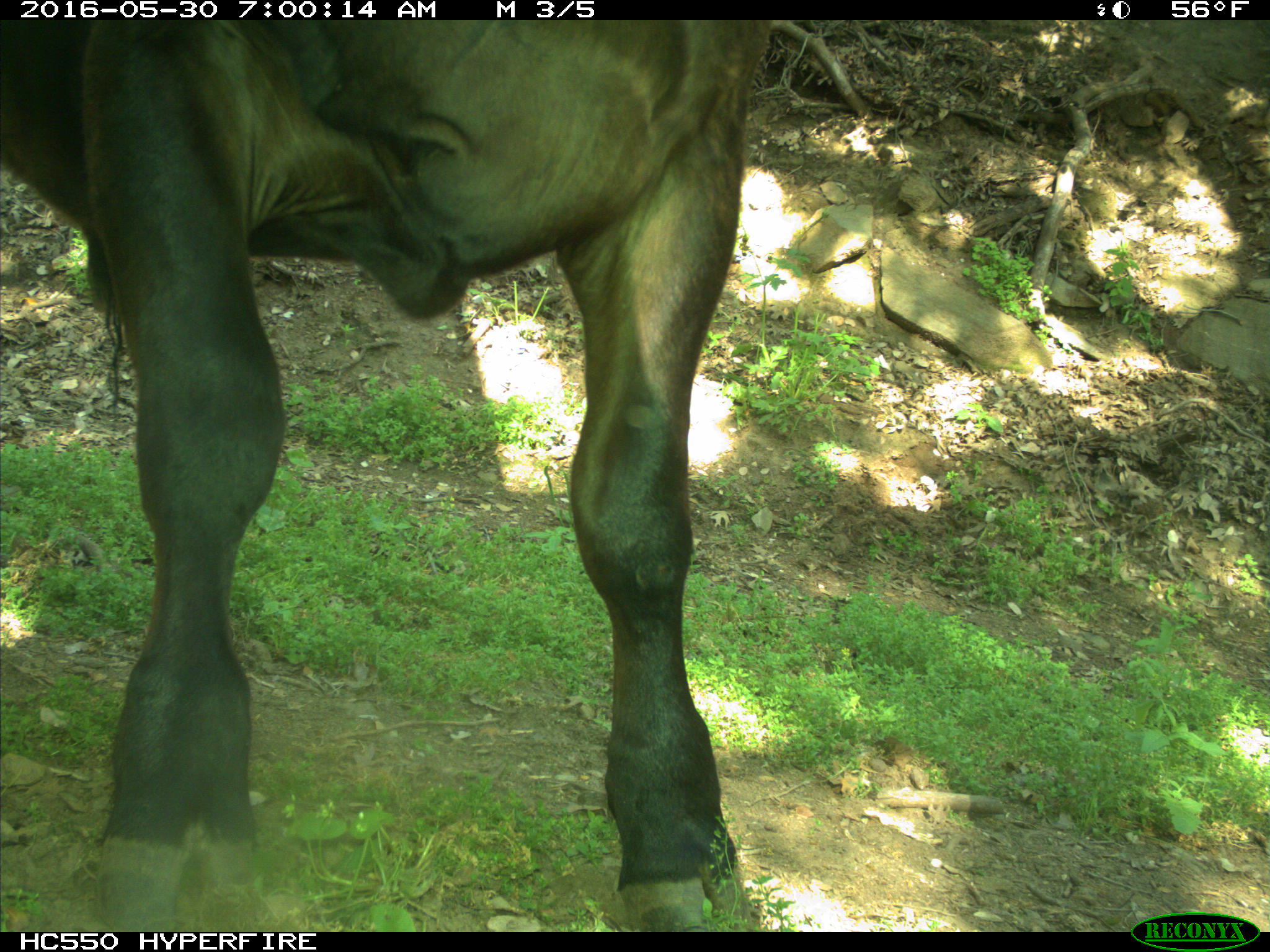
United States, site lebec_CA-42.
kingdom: Animalia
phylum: Chordata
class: Mammalia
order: Artiodactyla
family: Bovidae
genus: Bos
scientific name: Bos taurus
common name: domestic cow